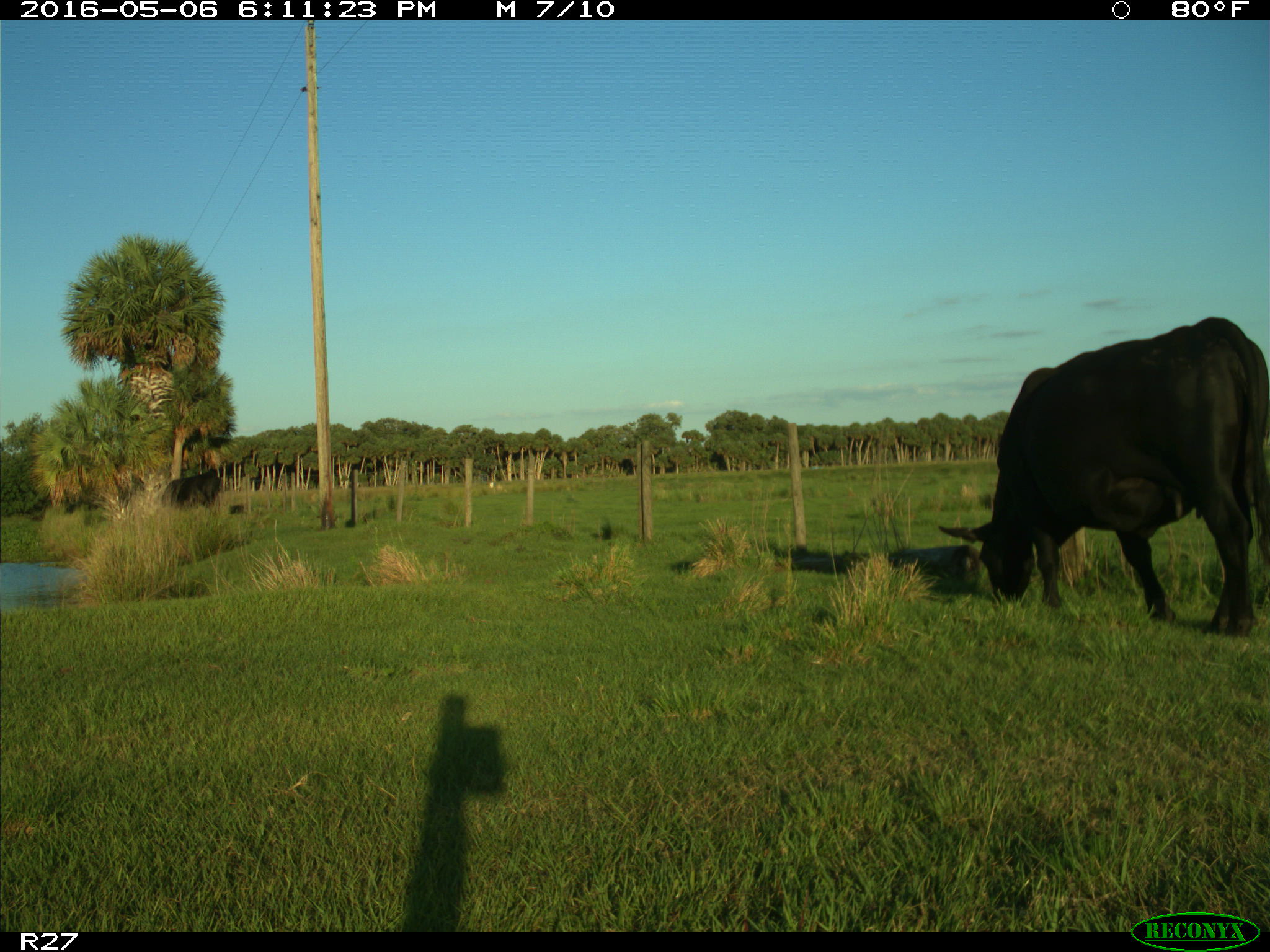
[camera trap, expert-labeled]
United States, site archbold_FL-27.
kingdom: Animalia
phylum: Chordata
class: Mammalia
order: Artiodactyla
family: Bovidae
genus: Bos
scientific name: Bos taurus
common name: domestic cow